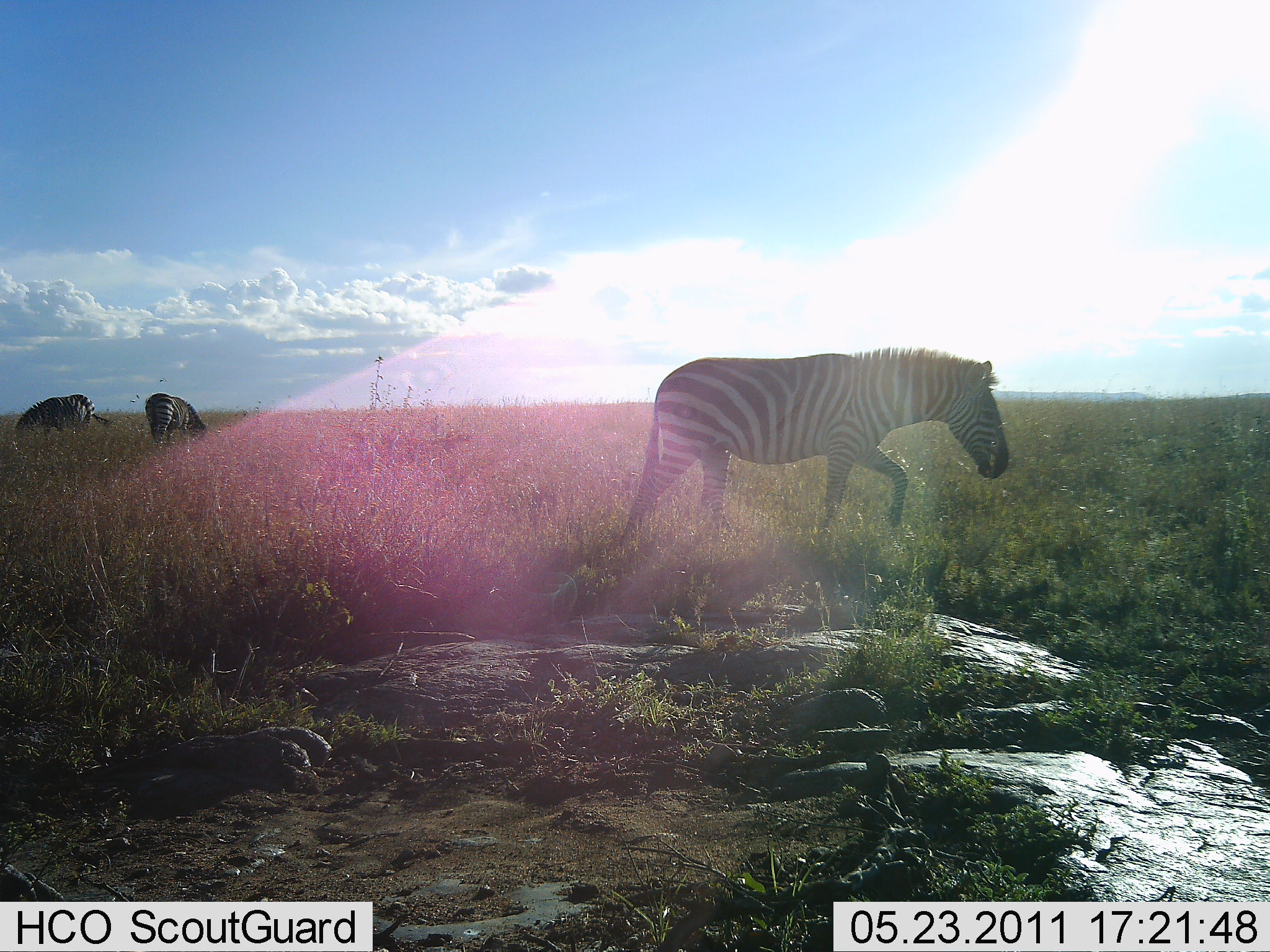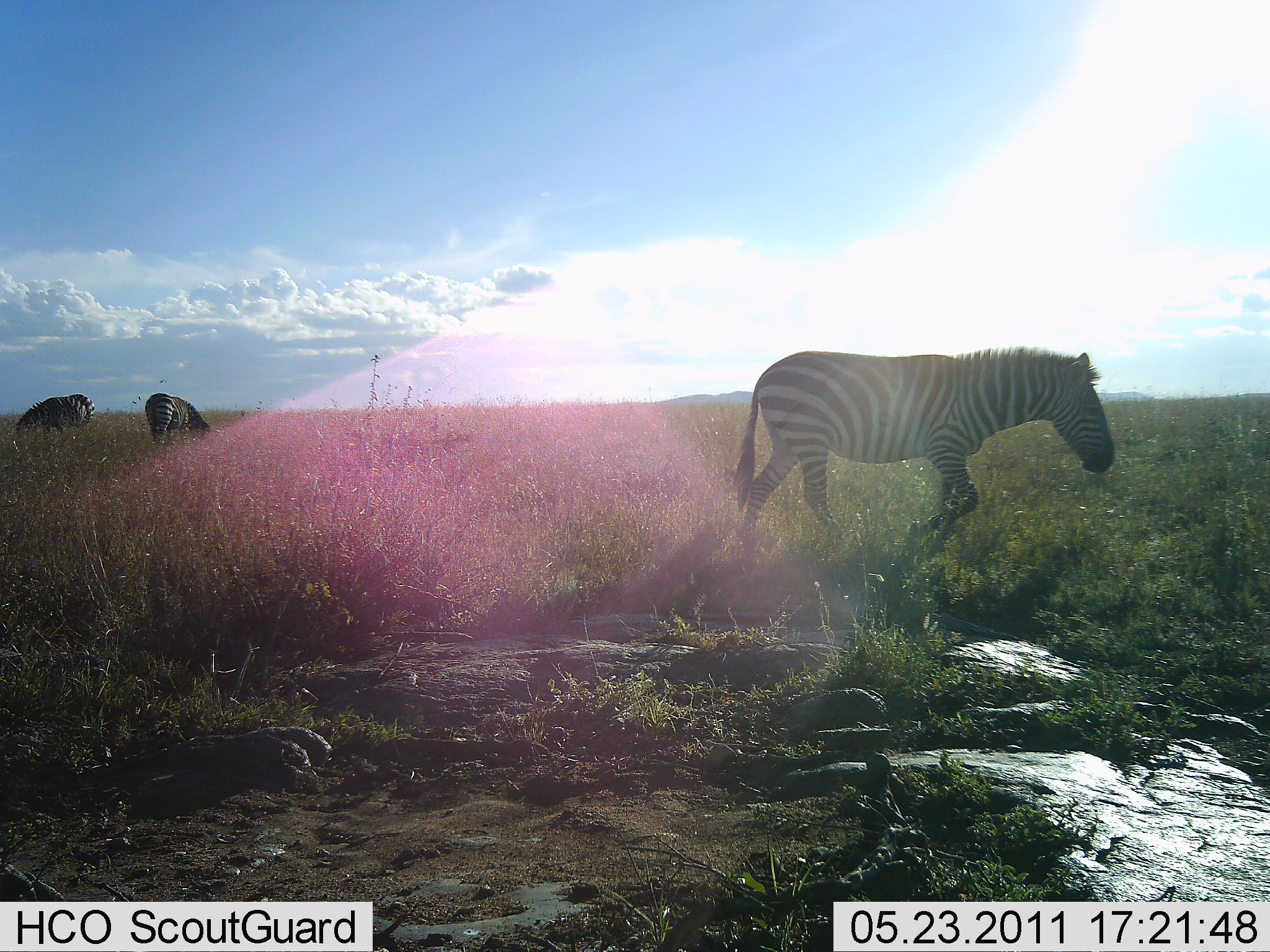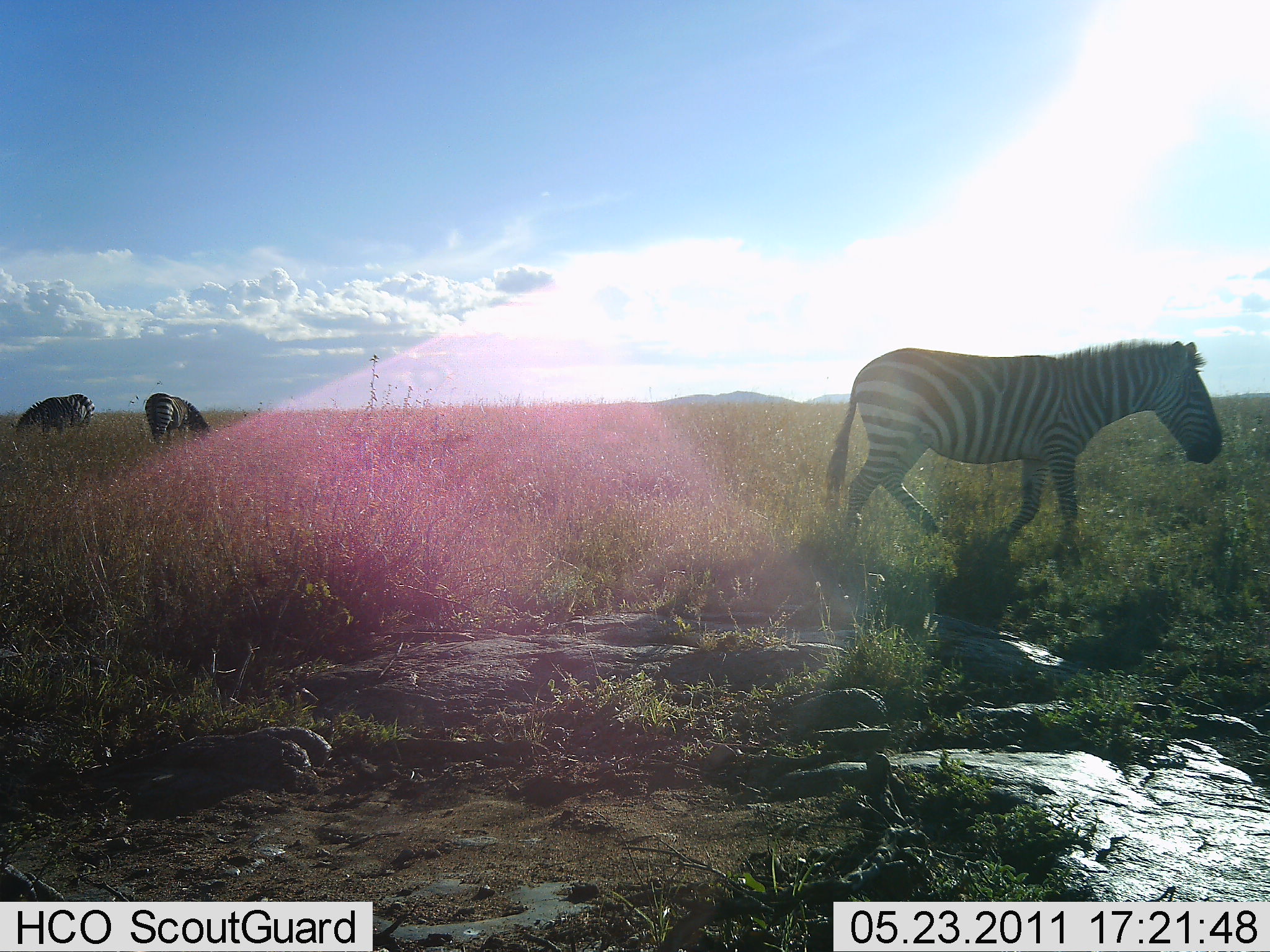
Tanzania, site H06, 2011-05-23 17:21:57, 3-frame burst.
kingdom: Animalia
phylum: Chordata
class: Mammalia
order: Perissodactyla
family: Equidae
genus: Equus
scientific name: Equus quagga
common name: plains zebra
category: zebra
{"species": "zebra (plains zebra) (Equus quagga)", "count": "3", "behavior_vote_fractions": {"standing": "50%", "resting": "0%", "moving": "80%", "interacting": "0%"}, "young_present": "0%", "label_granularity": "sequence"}